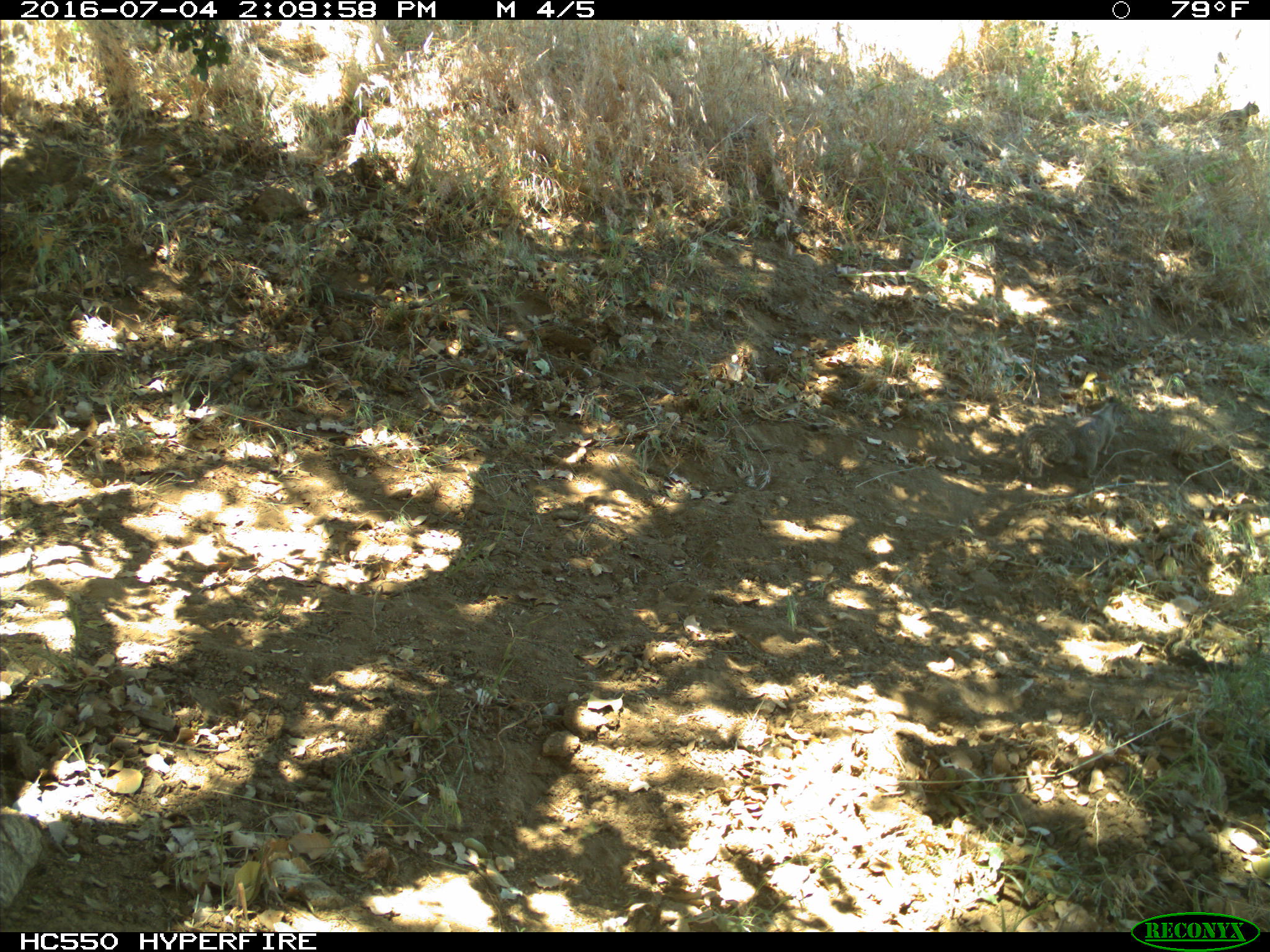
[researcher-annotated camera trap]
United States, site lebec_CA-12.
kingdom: Animalia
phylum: Chordata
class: Mammalia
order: Rodentia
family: Sciuridae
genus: Otospermophilus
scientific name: Otospermophilus beecheyi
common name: california ground squirrel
Otospermophilus beecheyi (california ground squirrel).